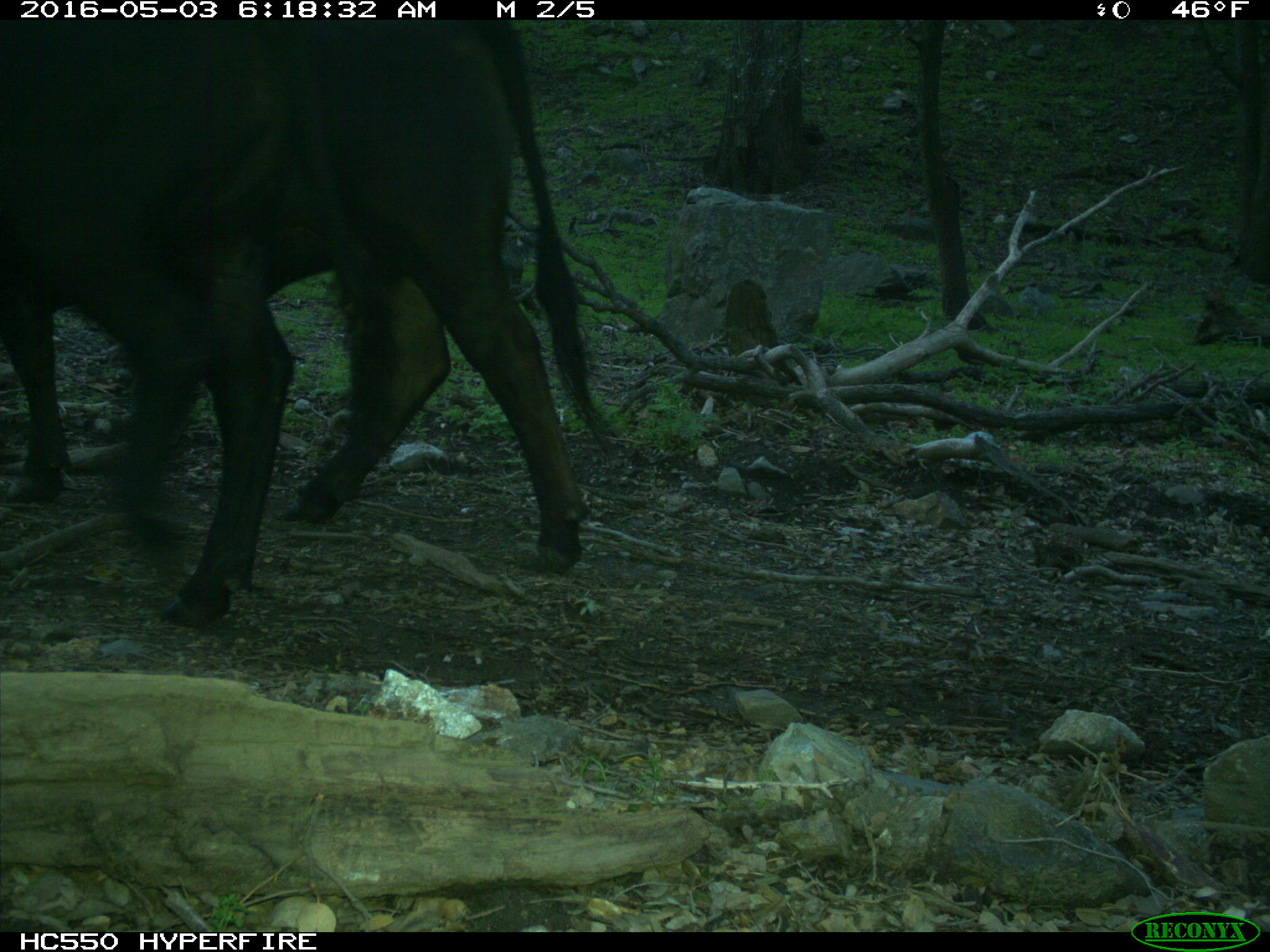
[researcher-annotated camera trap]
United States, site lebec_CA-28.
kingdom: Animalia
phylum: Chordata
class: Mammalia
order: Artiodactyla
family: Bovidae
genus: Bos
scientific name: Bos taurus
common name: domestic cow